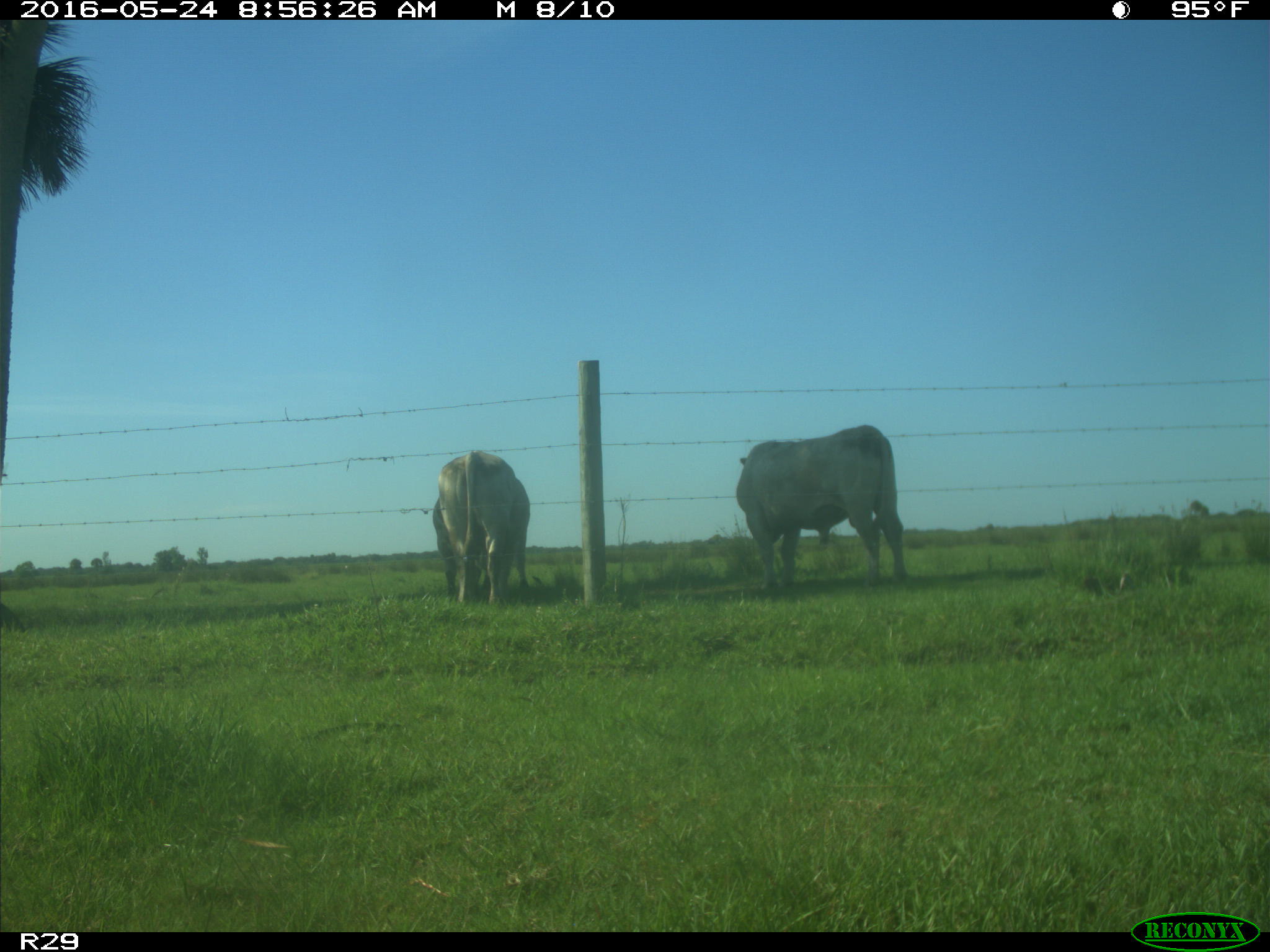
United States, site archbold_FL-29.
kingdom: Animalia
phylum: Chordata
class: Mammalia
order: Artiodactyla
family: Bovidae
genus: Bos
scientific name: Bos taurus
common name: domestic cow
Bos taurus (domestic cow).